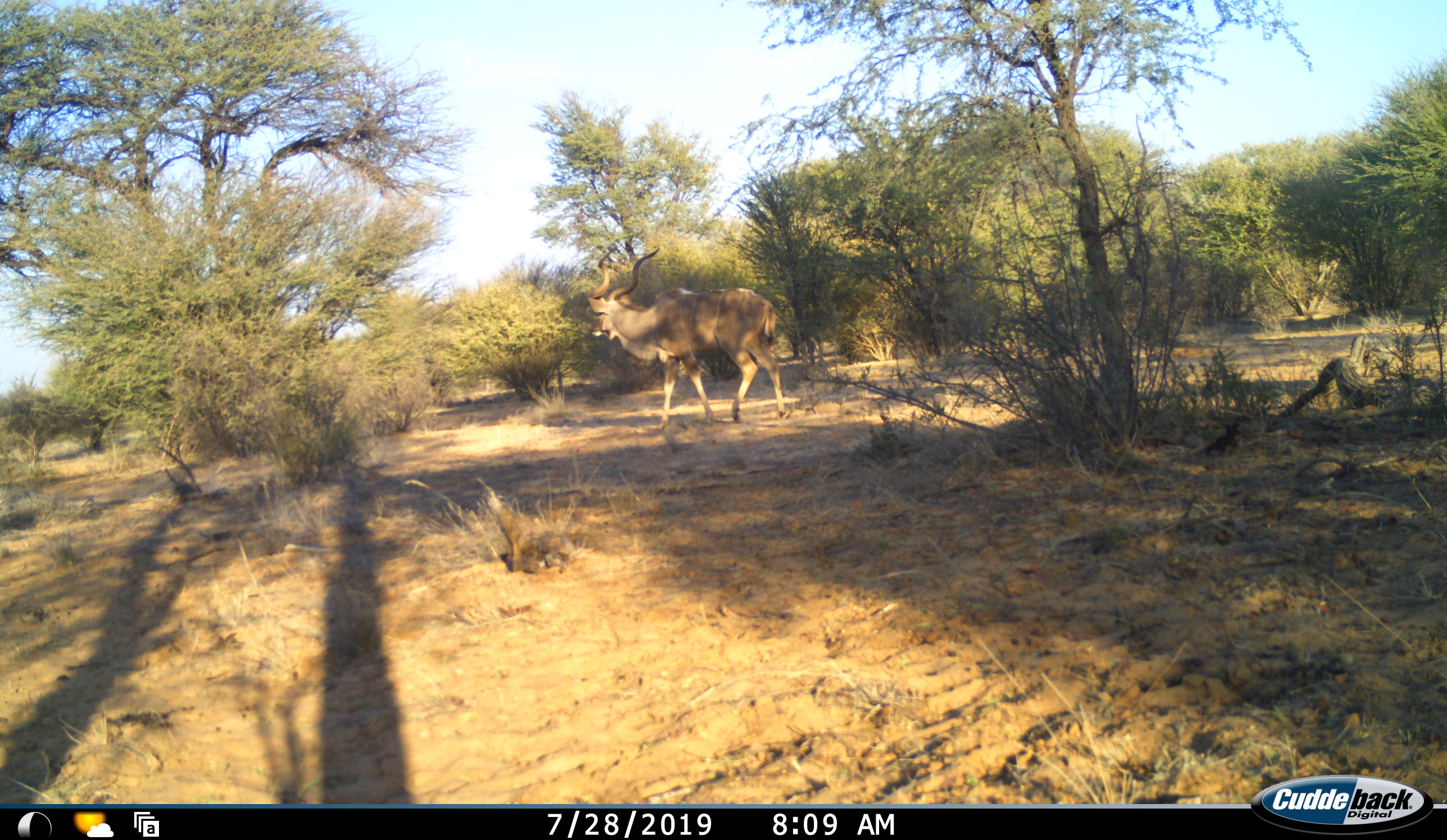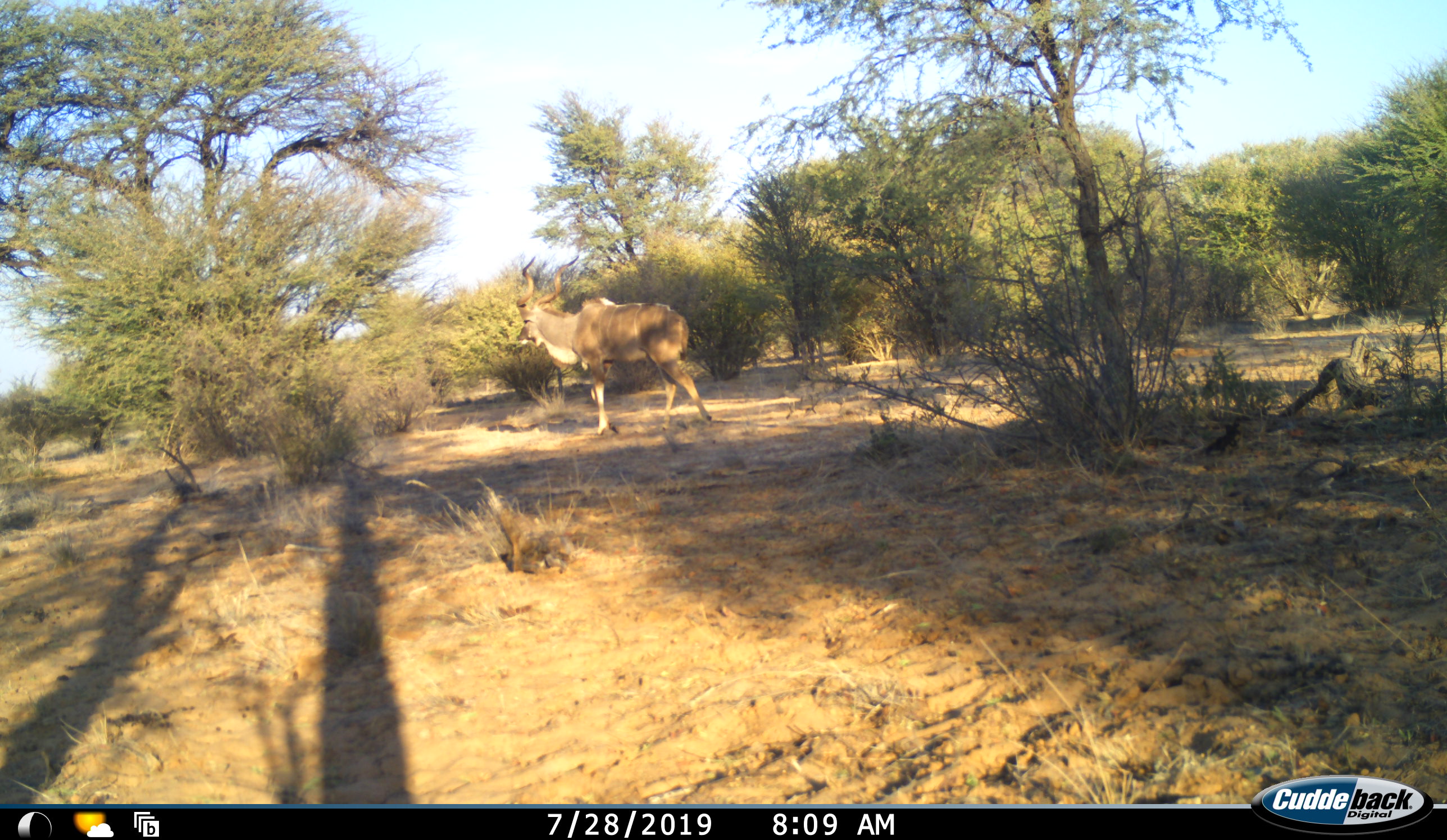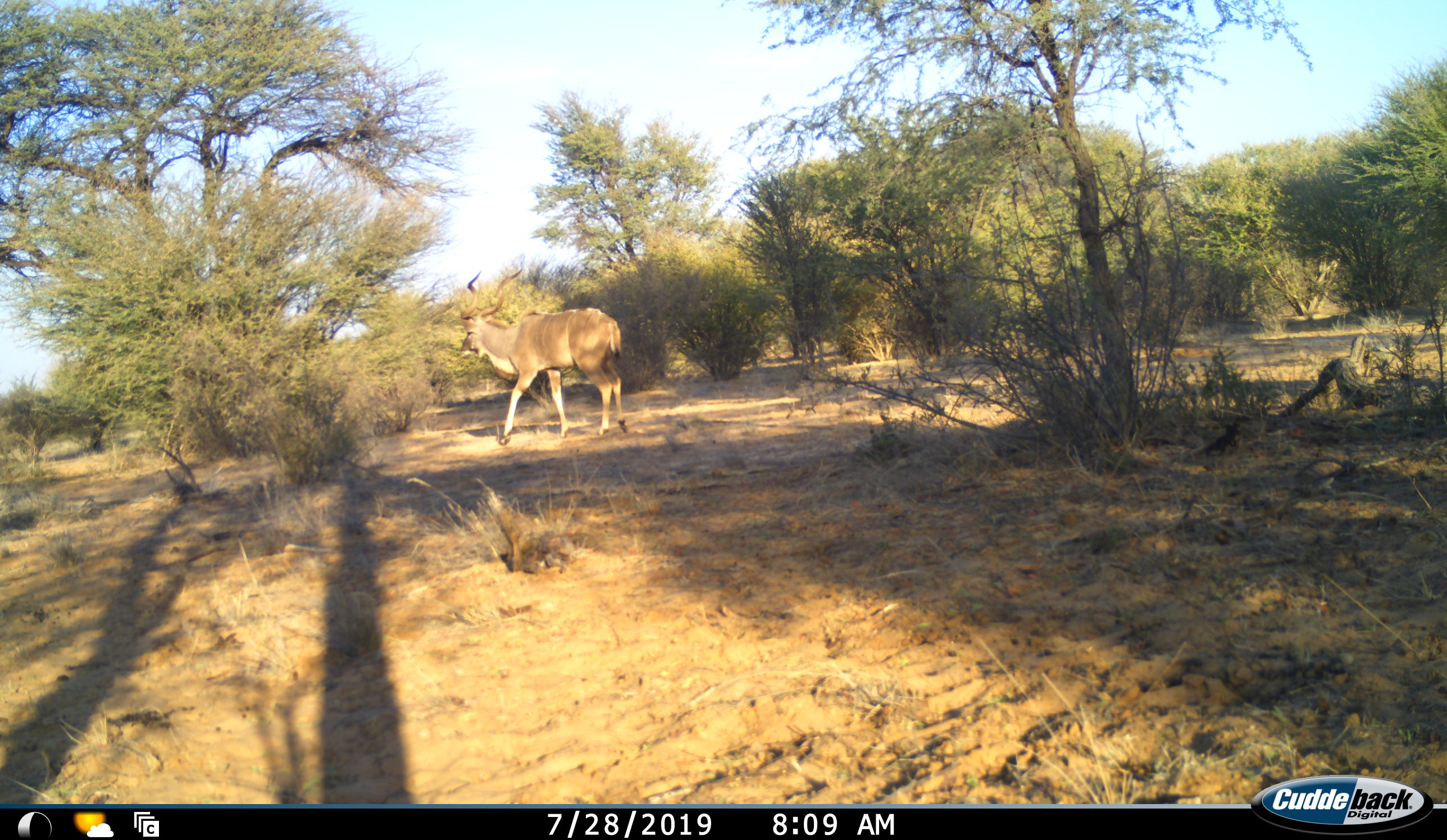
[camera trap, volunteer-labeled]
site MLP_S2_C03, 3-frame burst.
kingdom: Animalia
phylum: Chordata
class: Mammalia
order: Artiodactyla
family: Bovidae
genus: Tragelaphus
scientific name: Tragelaphus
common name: kudu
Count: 1.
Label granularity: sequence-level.